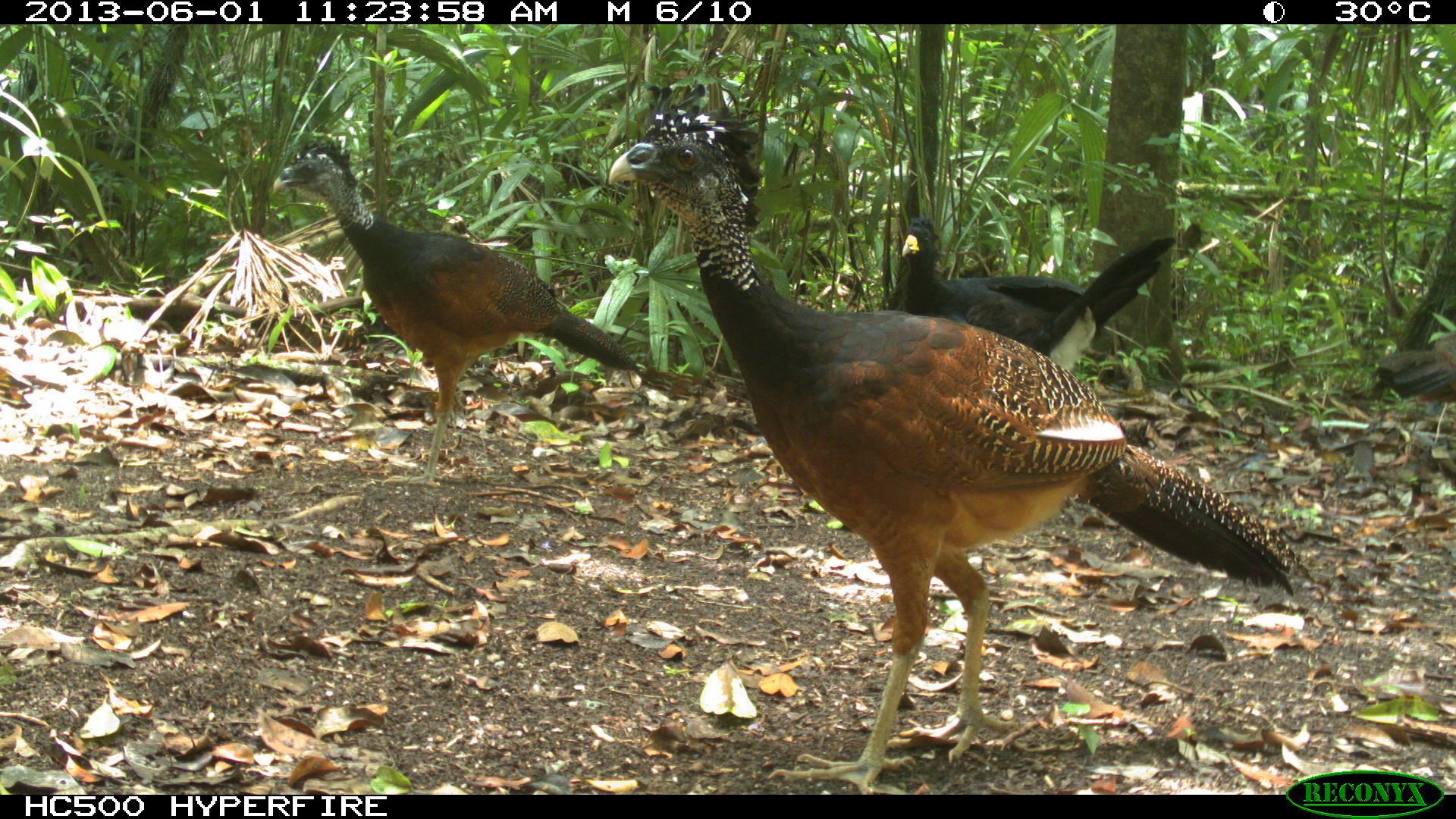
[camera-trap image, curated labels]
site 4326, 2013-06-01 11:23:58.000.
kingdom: Animalia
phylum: Chordata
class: Aves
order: Galliformes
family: Cracidae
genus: Crax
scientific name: Crax rubra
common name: great curassow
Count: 4.